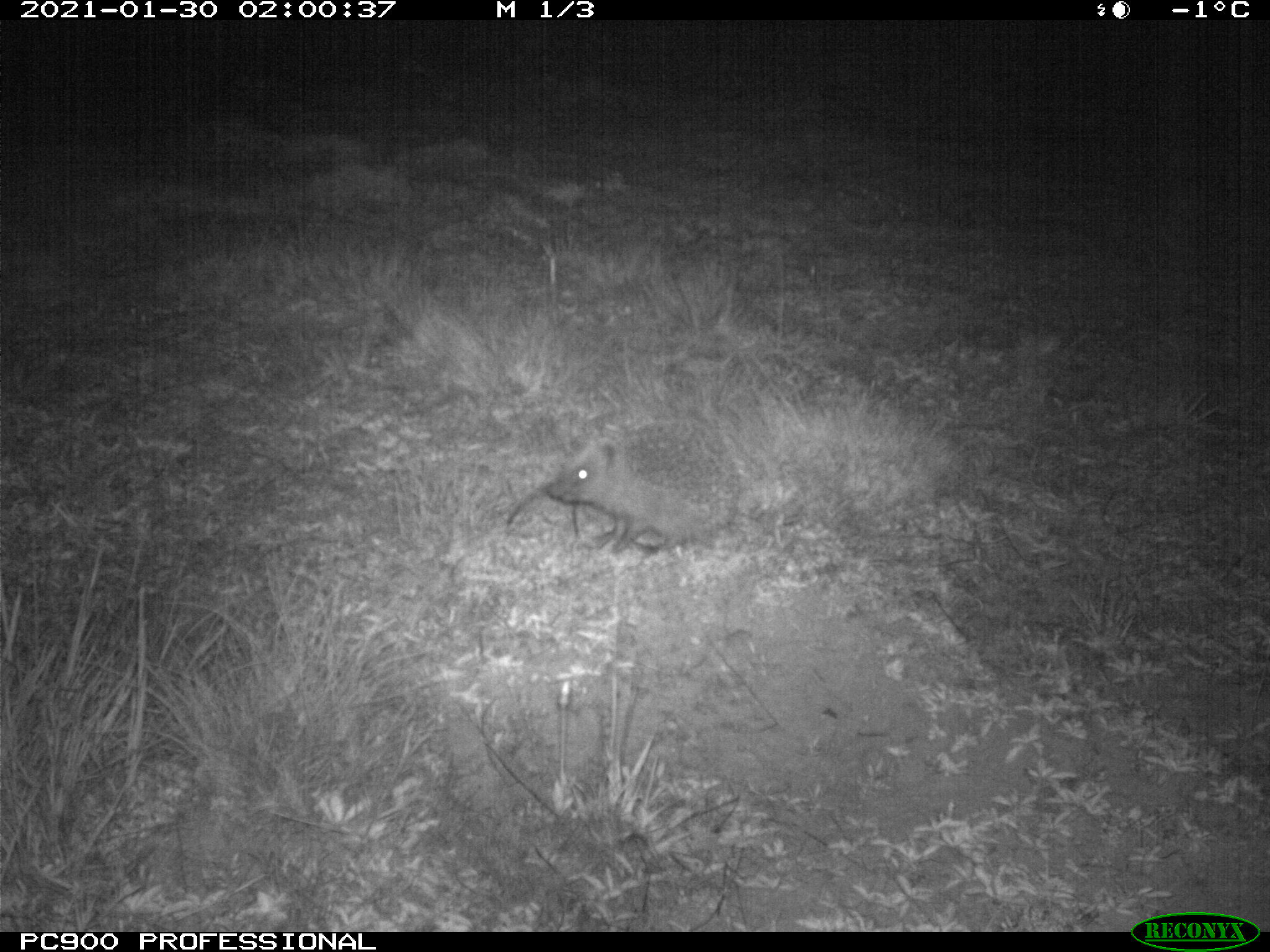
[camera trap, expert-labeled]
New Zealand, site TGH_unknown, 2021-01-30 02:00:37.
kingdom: Animalia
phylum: Chordata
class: Mammalia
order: Eulipotyphla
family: Erinaceidae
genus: Erinaceus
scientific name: Erinaceus europaeus europaeus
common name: european hedgehog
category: hedgehog